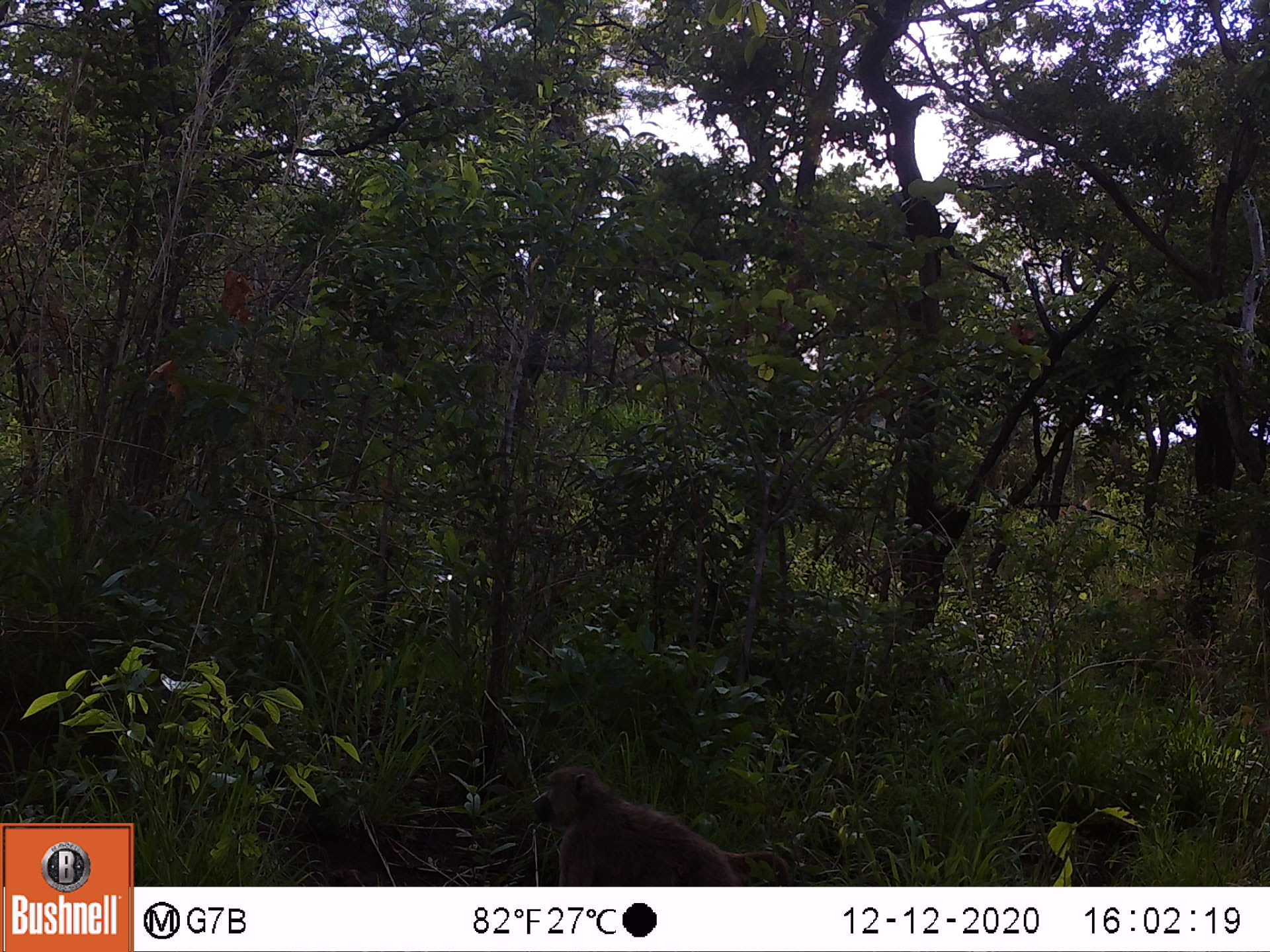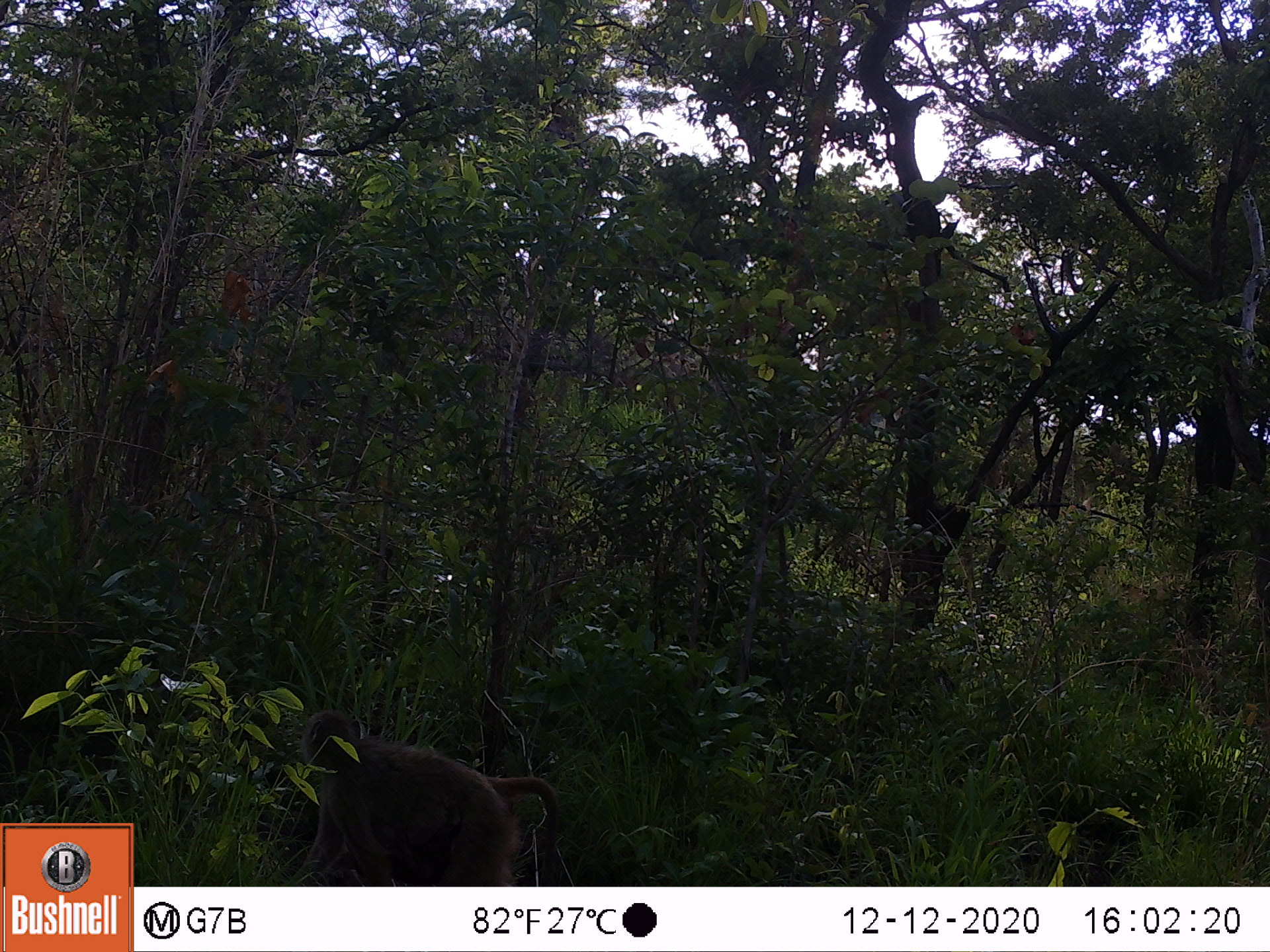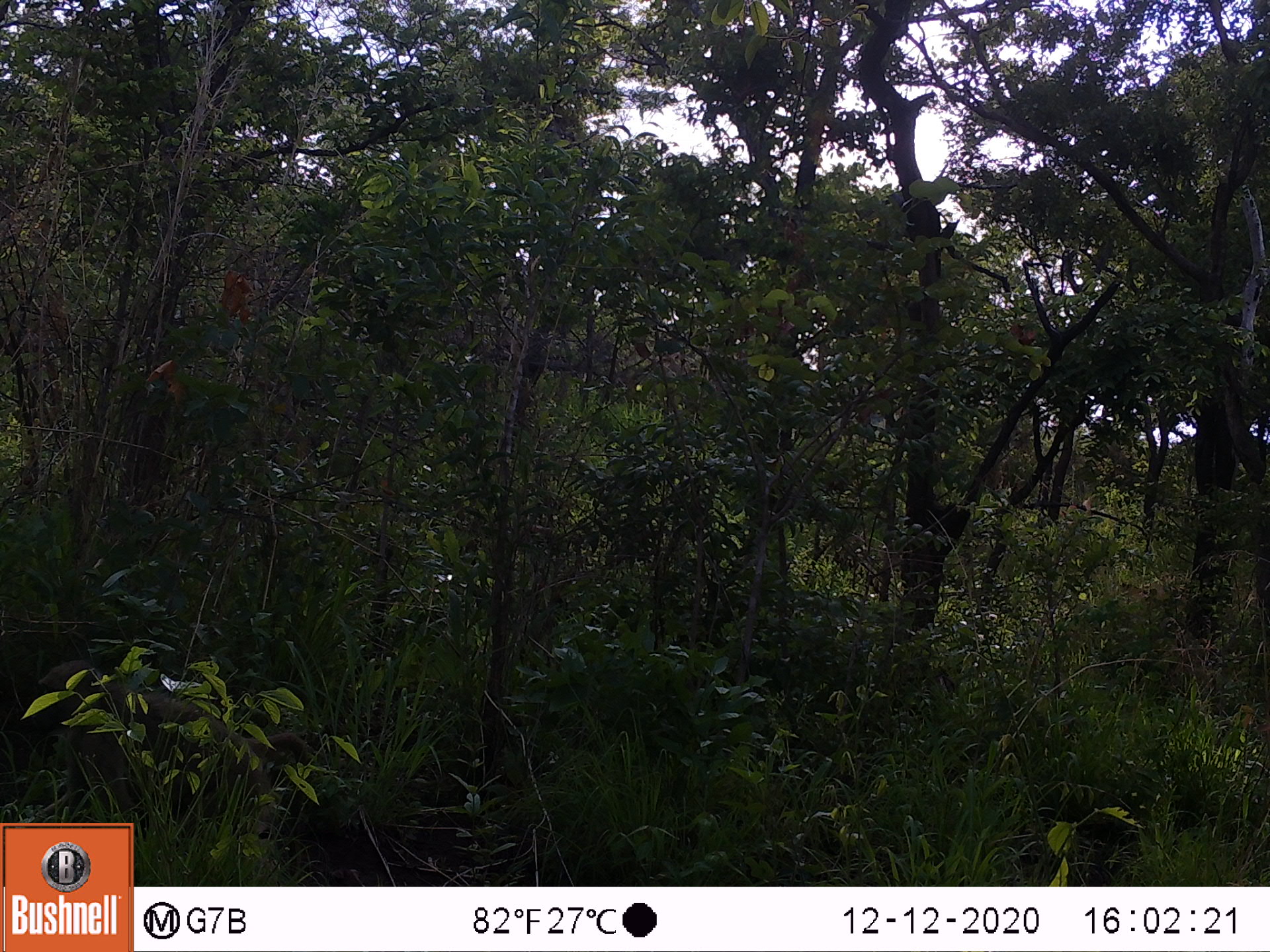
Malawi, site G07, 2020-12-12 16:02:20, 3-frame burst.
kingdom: Animalia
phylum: Chordata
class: Mammalia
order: Primates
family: Cercopithecidae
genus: Papio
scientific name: Papio cynocephalus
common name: yellow baboon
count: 1